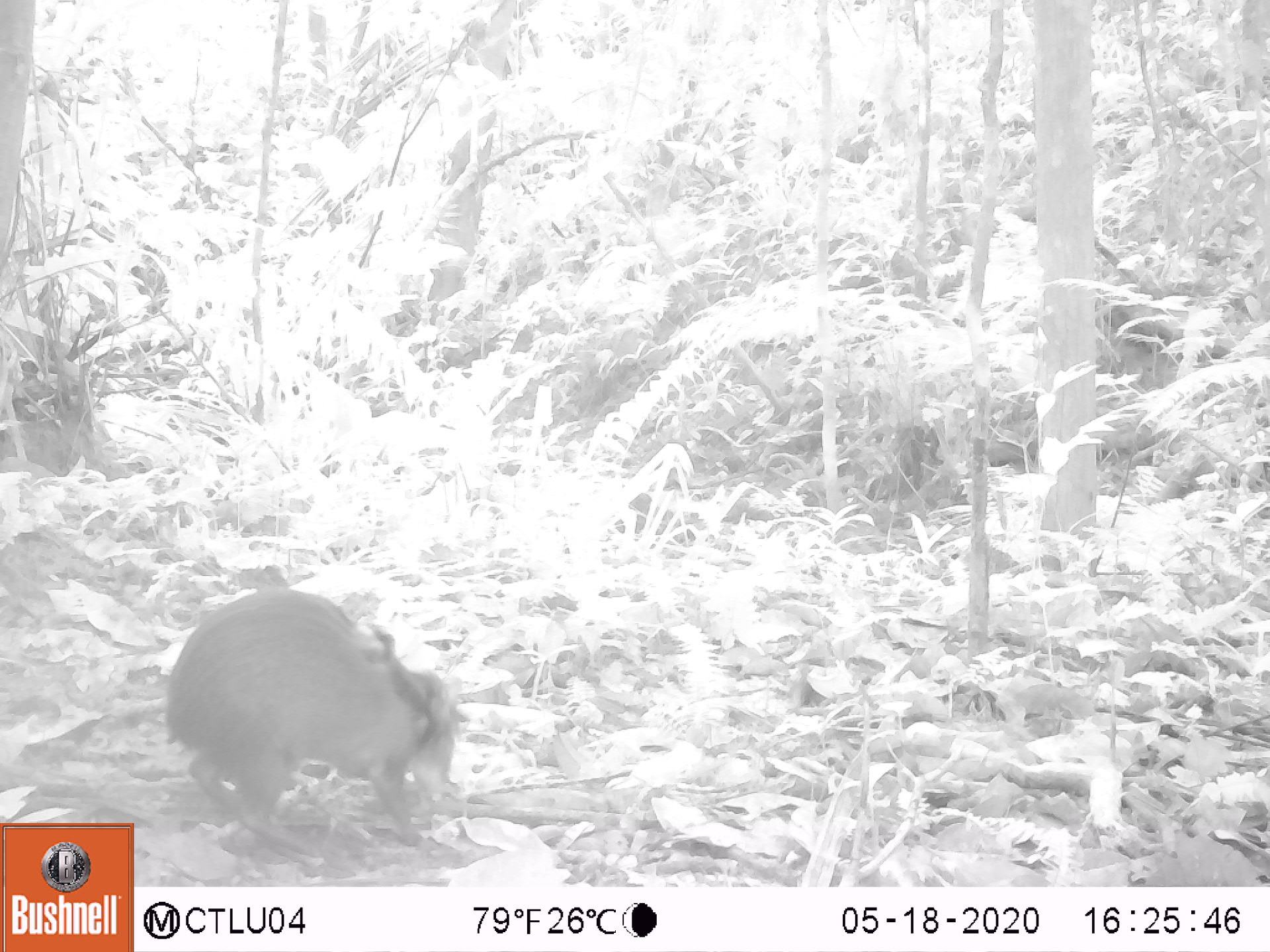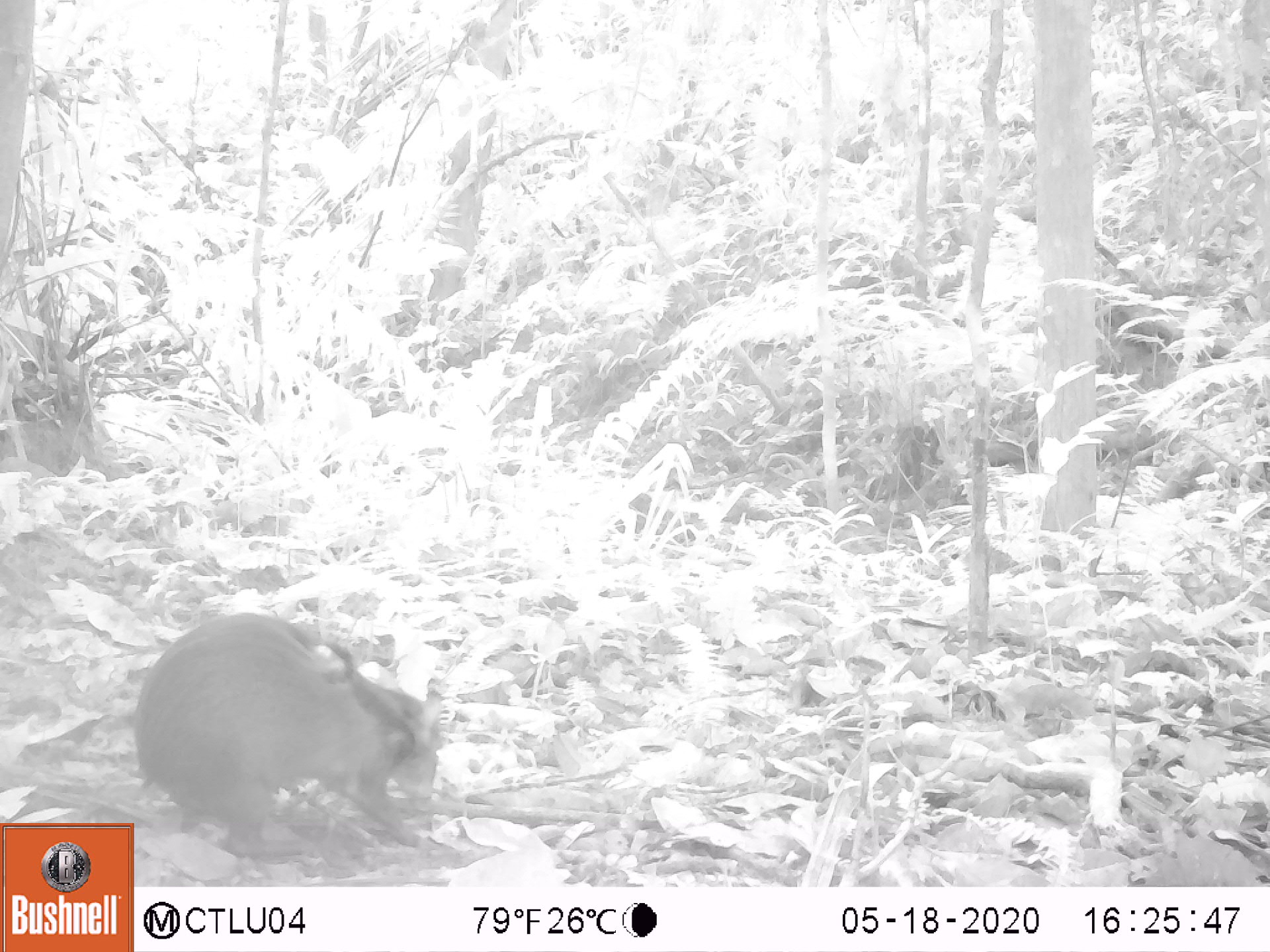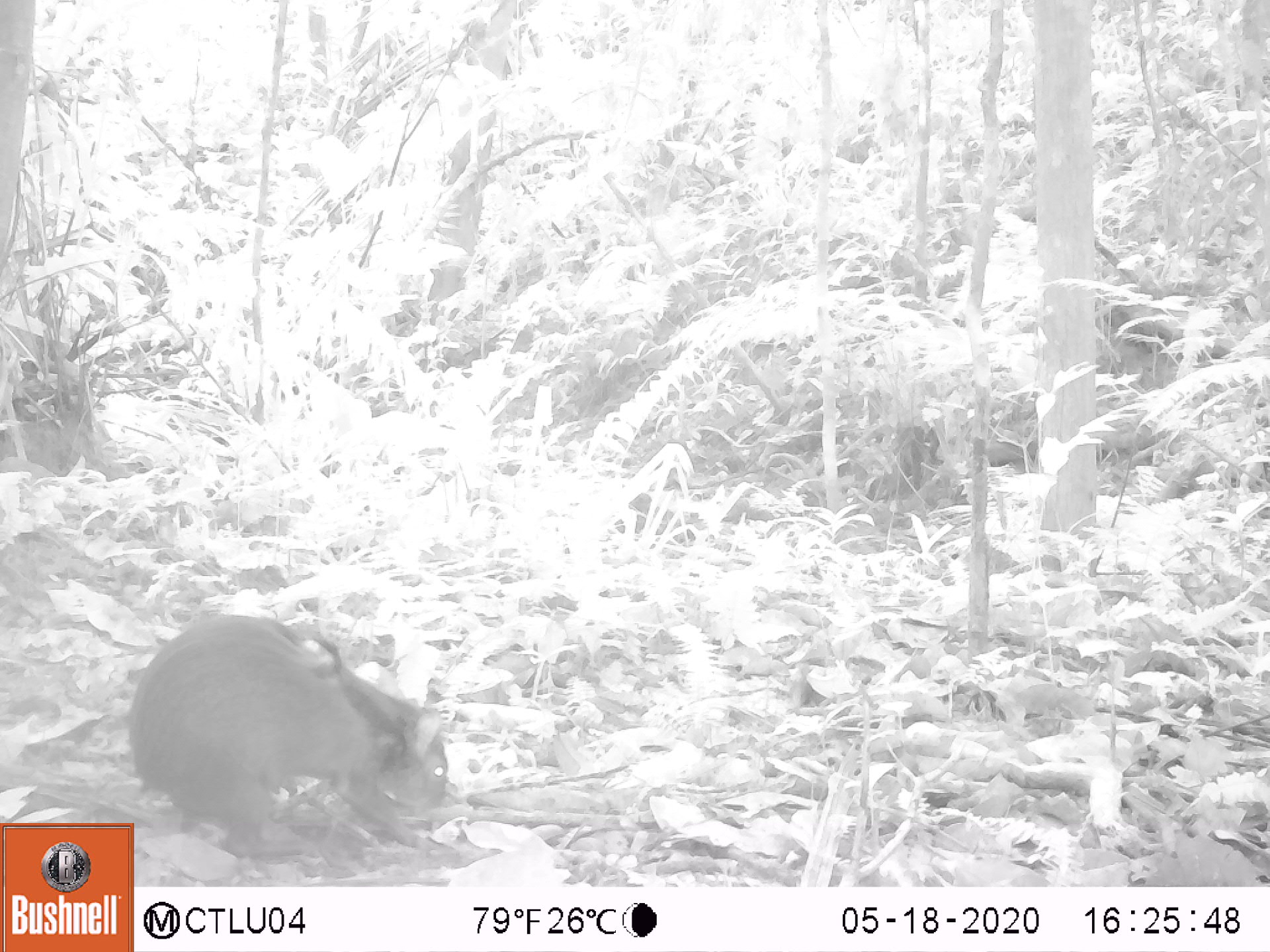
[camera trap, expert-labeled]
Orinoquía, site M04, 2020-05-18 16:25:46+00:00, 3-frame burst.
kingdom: Animalia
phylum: Chordata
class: Mammalia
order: Rodentia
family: Dasyproctidae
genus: Dasyprocta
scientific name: Dasyprocta fuliginosa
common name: black agouti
Black agouti (Dasyprocta fuliginosa).